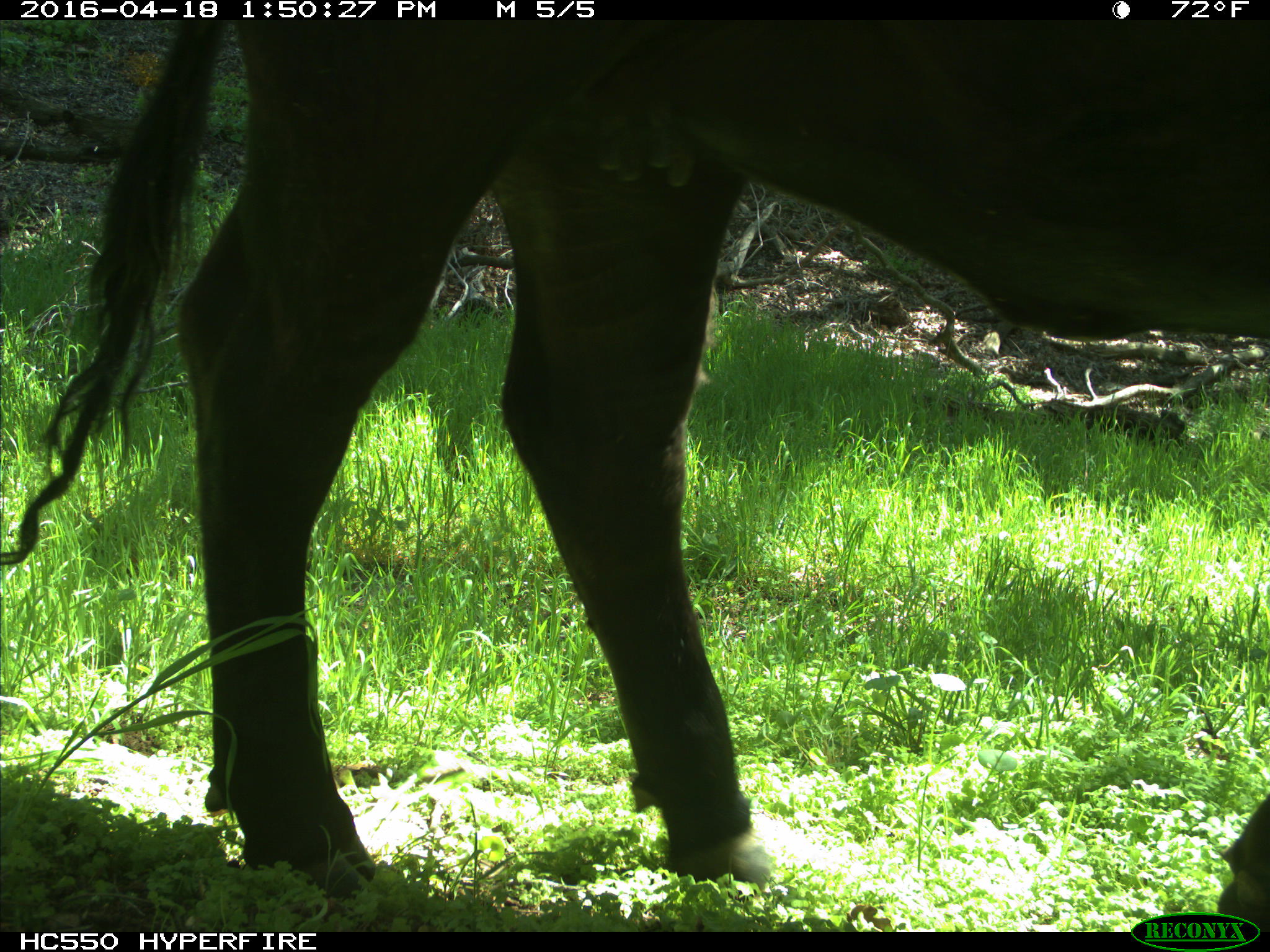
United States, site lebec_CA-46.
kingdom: Animalia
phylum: Chordata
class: Mammalia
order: Artiodactyla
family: Bovidae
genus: Bos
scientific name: Bos taurus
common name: domestic cow